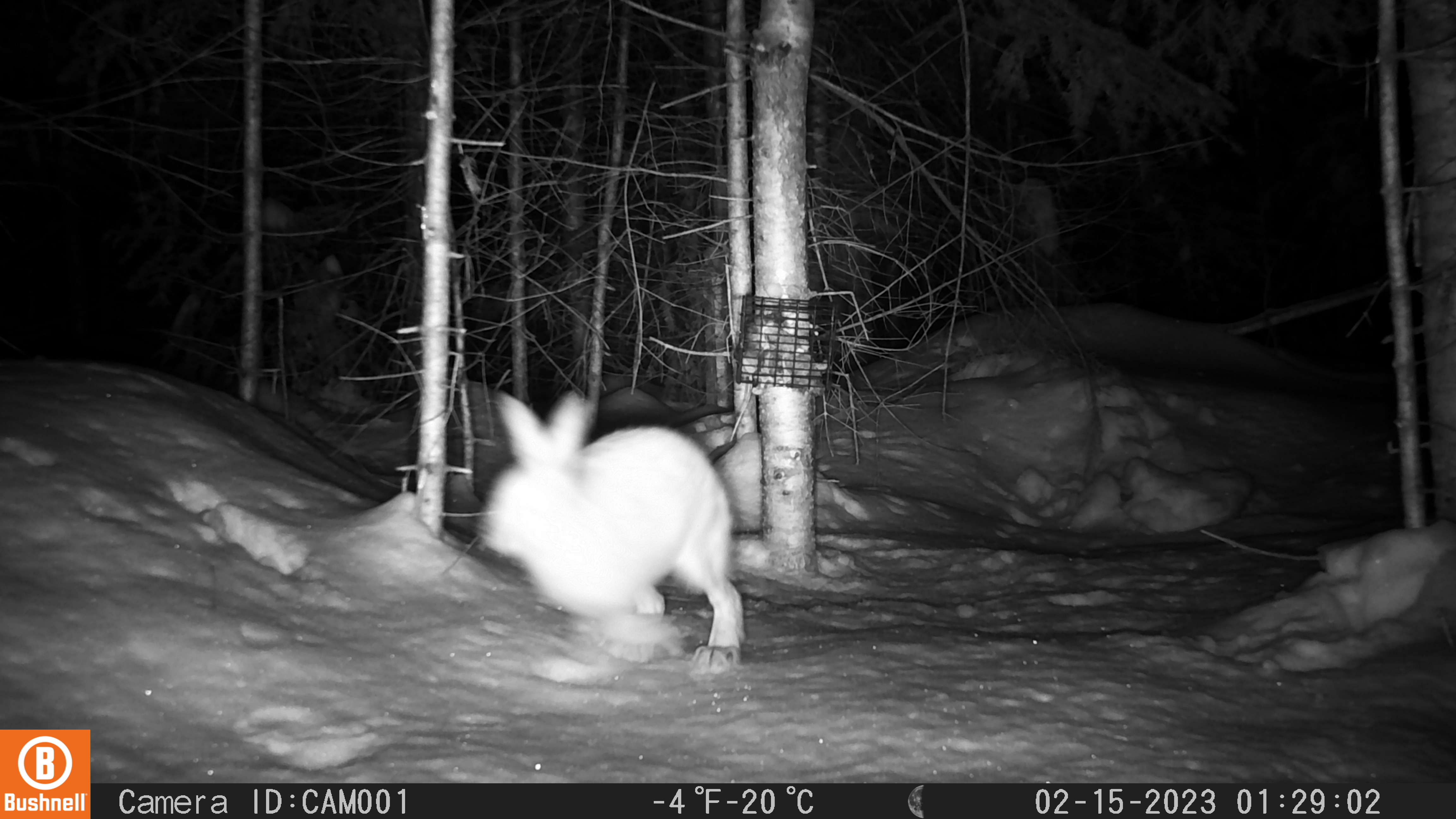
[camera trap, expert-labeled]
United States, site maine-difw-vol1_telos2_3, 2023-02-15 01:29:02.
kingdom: Animalia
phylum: Chordata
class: Mammalia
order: Lagomorpha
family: Leporidae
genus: Lepus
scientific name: Lepus americanus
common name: snowshoe hare